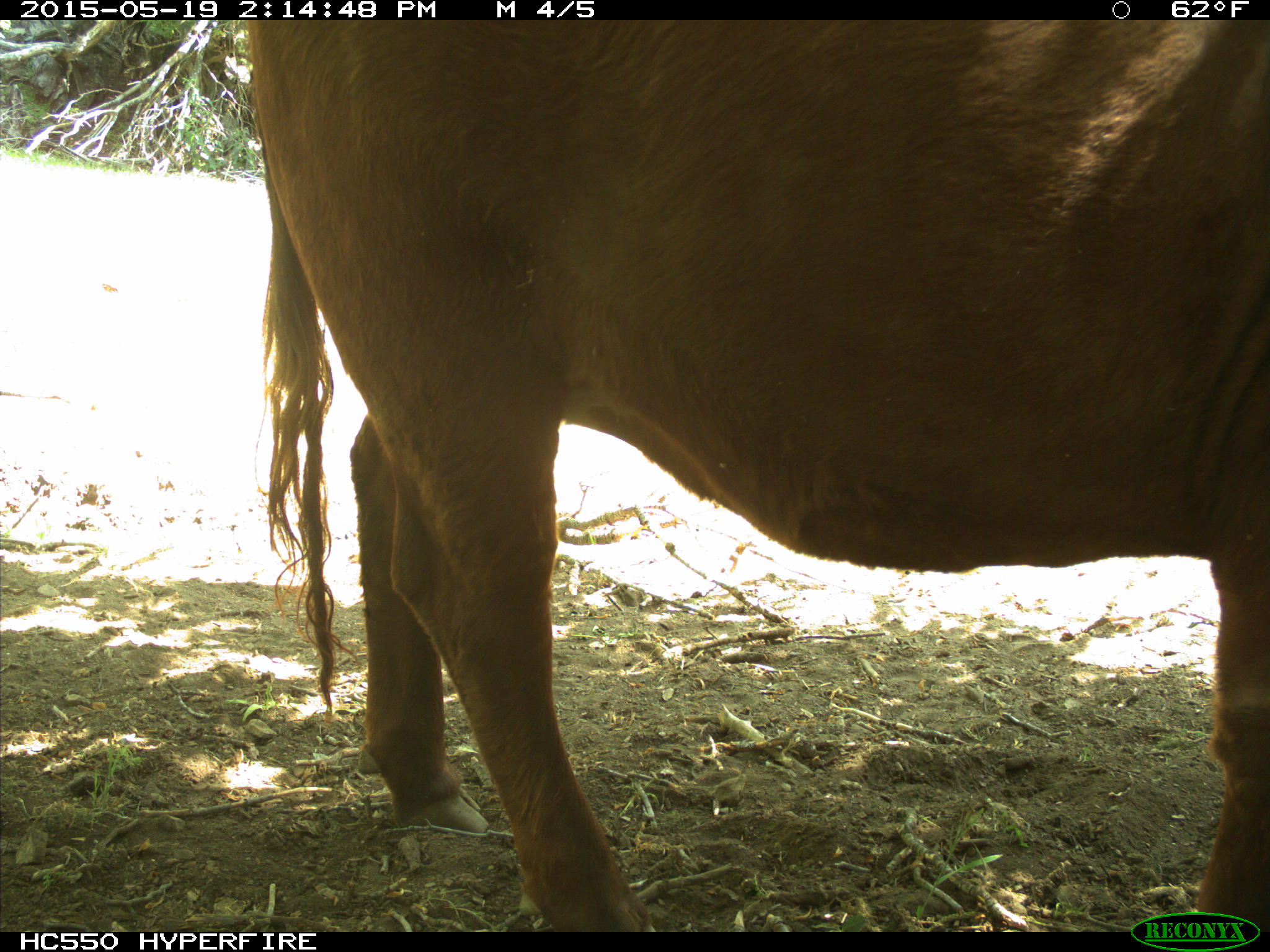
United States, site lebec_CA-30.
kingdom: Animalia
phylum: Chordata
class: Mammalia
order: Artiodactyla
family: Bovidae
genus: Bos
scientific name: Bos taurus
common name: domestic cow